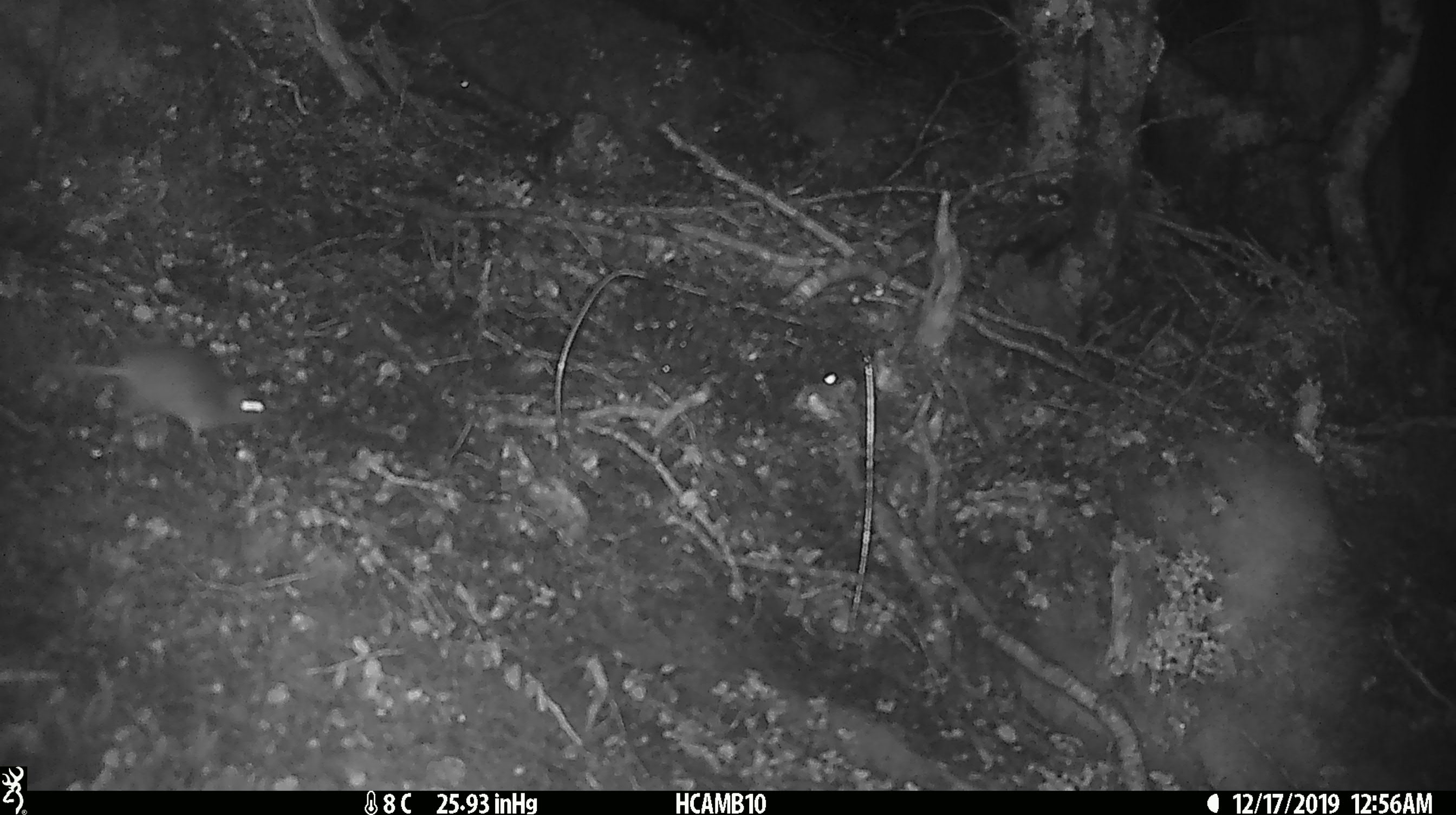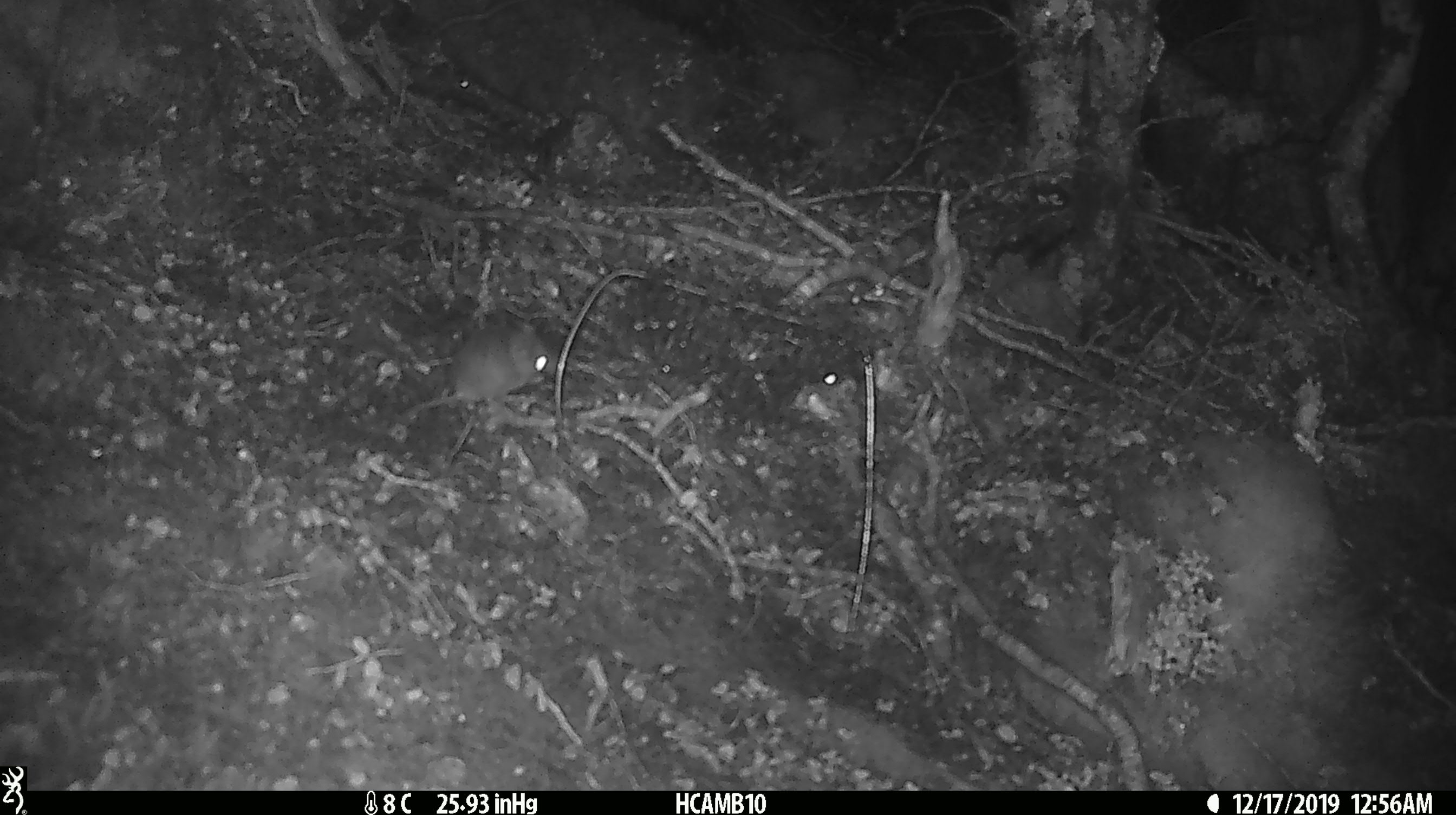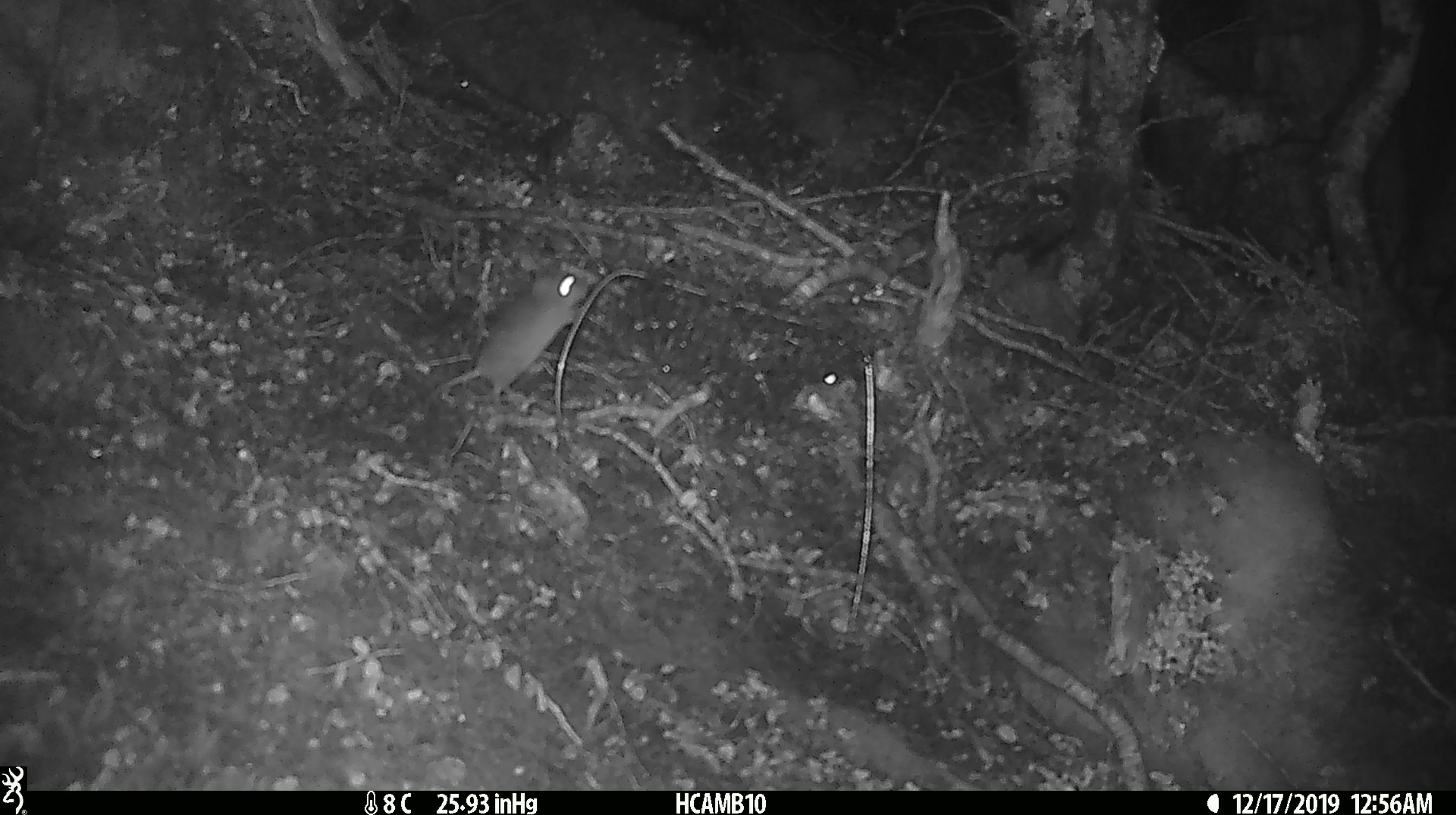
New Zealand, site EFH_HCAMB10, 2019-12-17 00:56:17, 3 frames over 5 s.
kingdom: Animalia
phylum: Chordata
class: Mammalia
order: Rodentia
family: Muridae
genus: Mus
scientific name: Mus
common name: mouse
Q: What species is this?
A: Mouse (Mus).